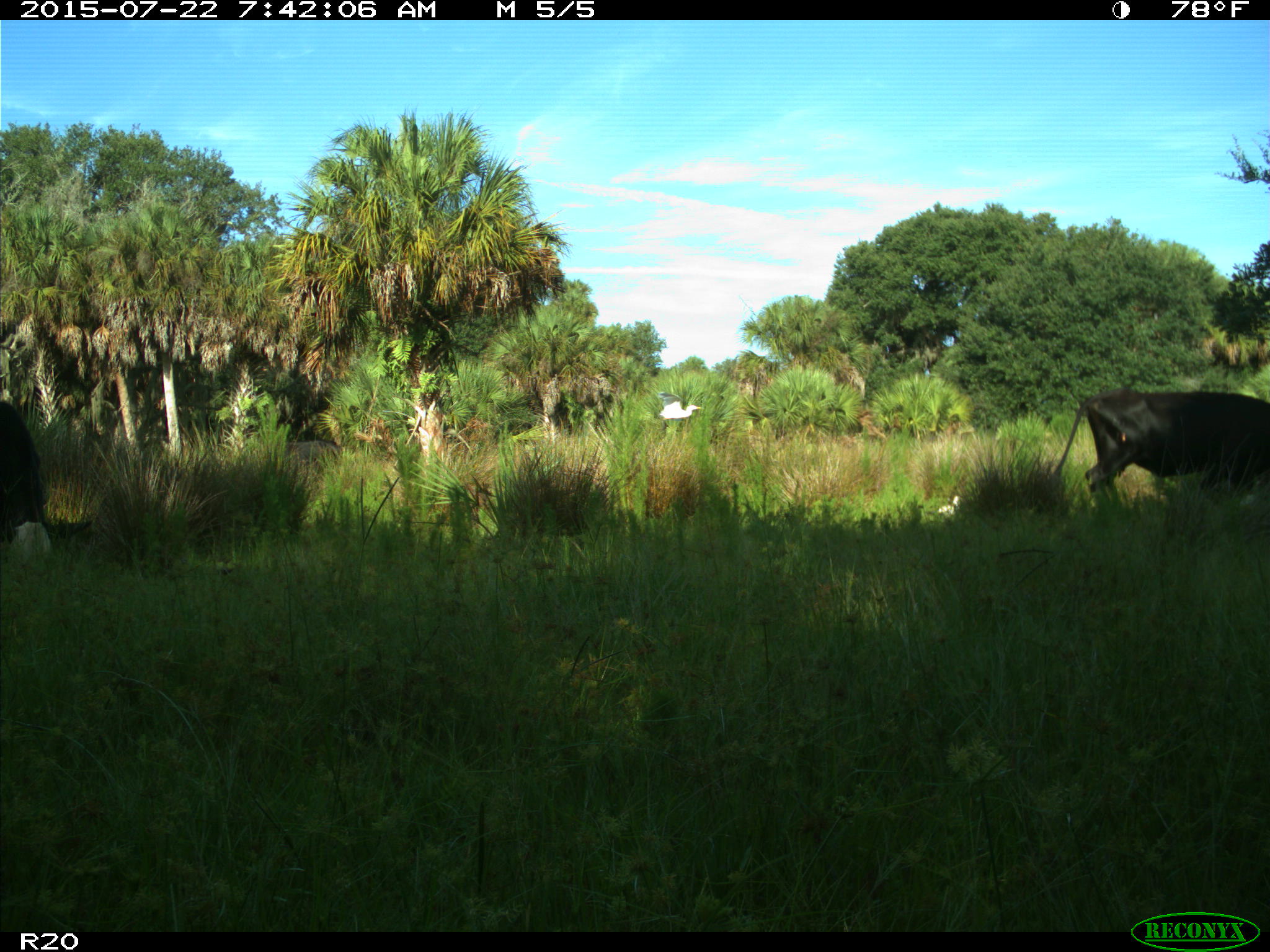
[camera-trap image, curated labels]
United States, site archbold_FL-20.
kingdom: Animalia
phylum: Chordata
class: Mammalia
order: Artiodactyla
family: Bovidae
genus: Bos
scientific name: Bos taurus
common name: domestic cow